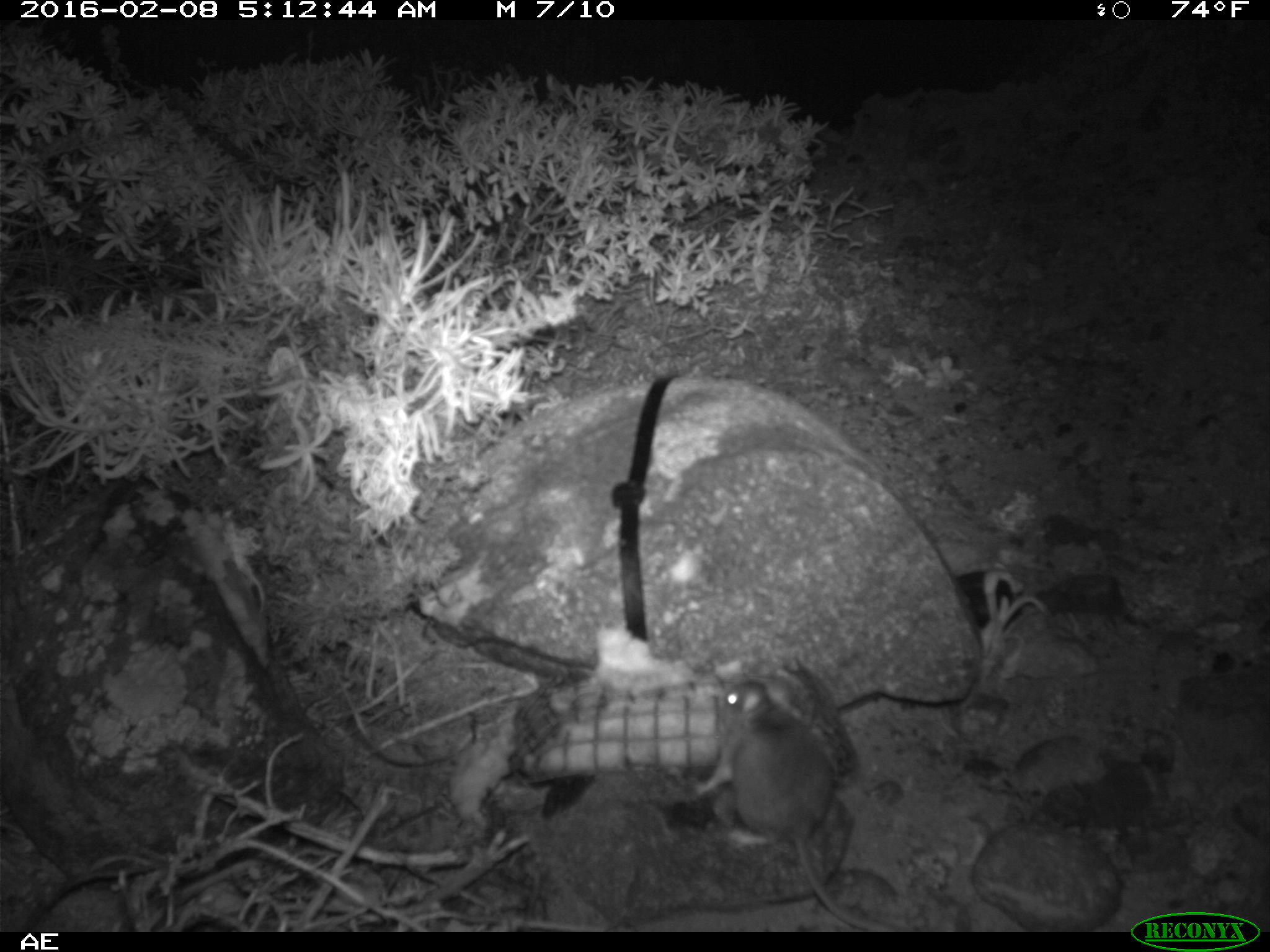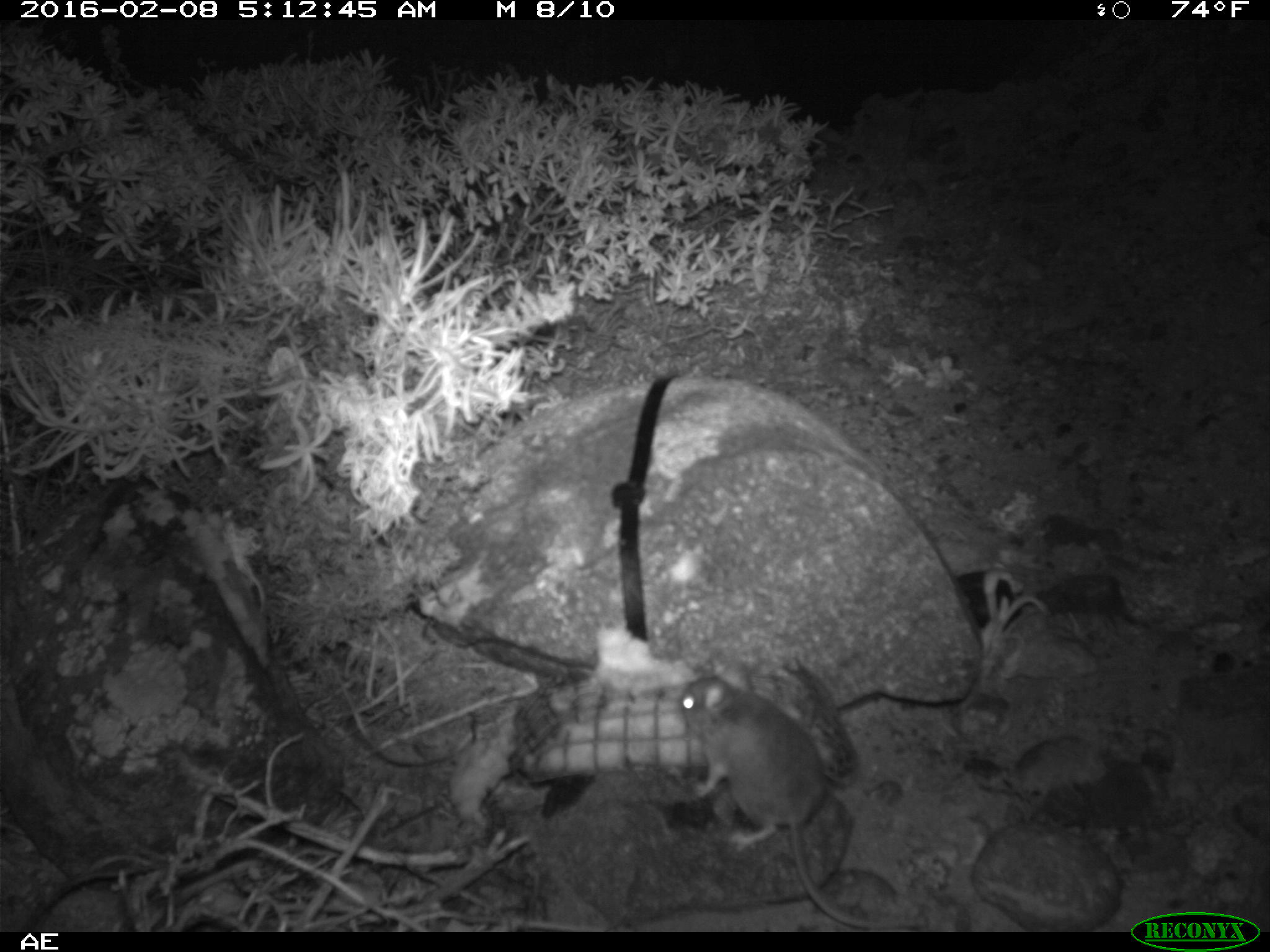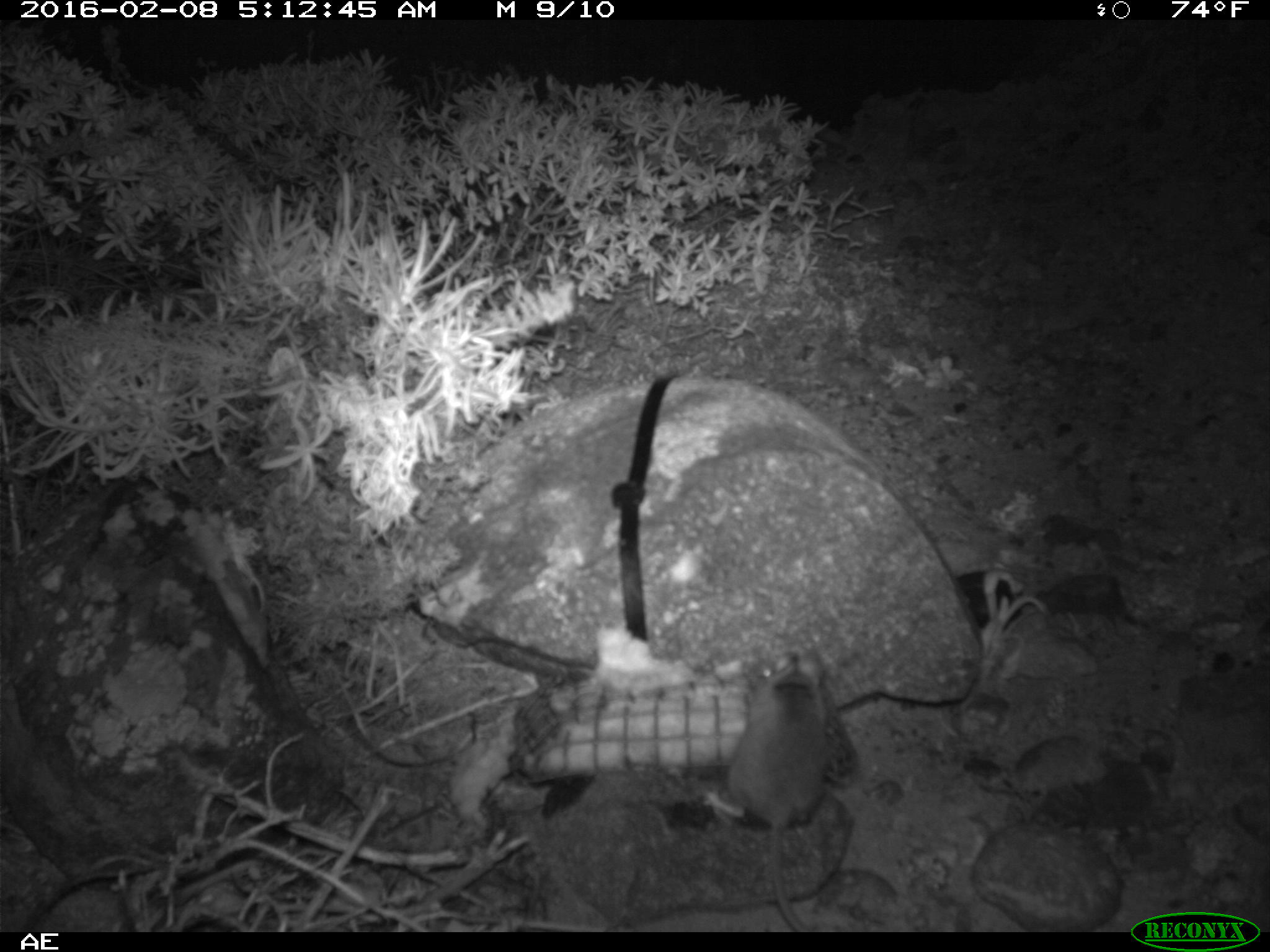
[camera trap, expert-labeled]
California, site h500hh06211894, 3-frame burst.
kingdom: Animalia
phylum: Chordata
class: Mammalia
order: Rodentia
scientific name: Rodentia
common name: rodent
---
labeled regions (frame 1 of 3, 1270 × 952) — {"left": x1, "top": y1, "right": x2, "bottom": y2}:
rodent: {"left": 693, "top": 681, "right": 897, "bottom": 932}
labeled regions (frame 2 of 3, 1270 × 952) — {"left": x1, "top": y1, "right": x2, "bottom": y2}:
rodent: {"left": 678, "top": 676, "right": 923, "bottom": 929}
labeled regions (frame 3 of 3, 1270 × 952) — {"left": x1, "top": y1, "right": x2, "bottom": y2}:
rodent: {"left": 703, "top": 649, "right": 828, "bottom": 932}